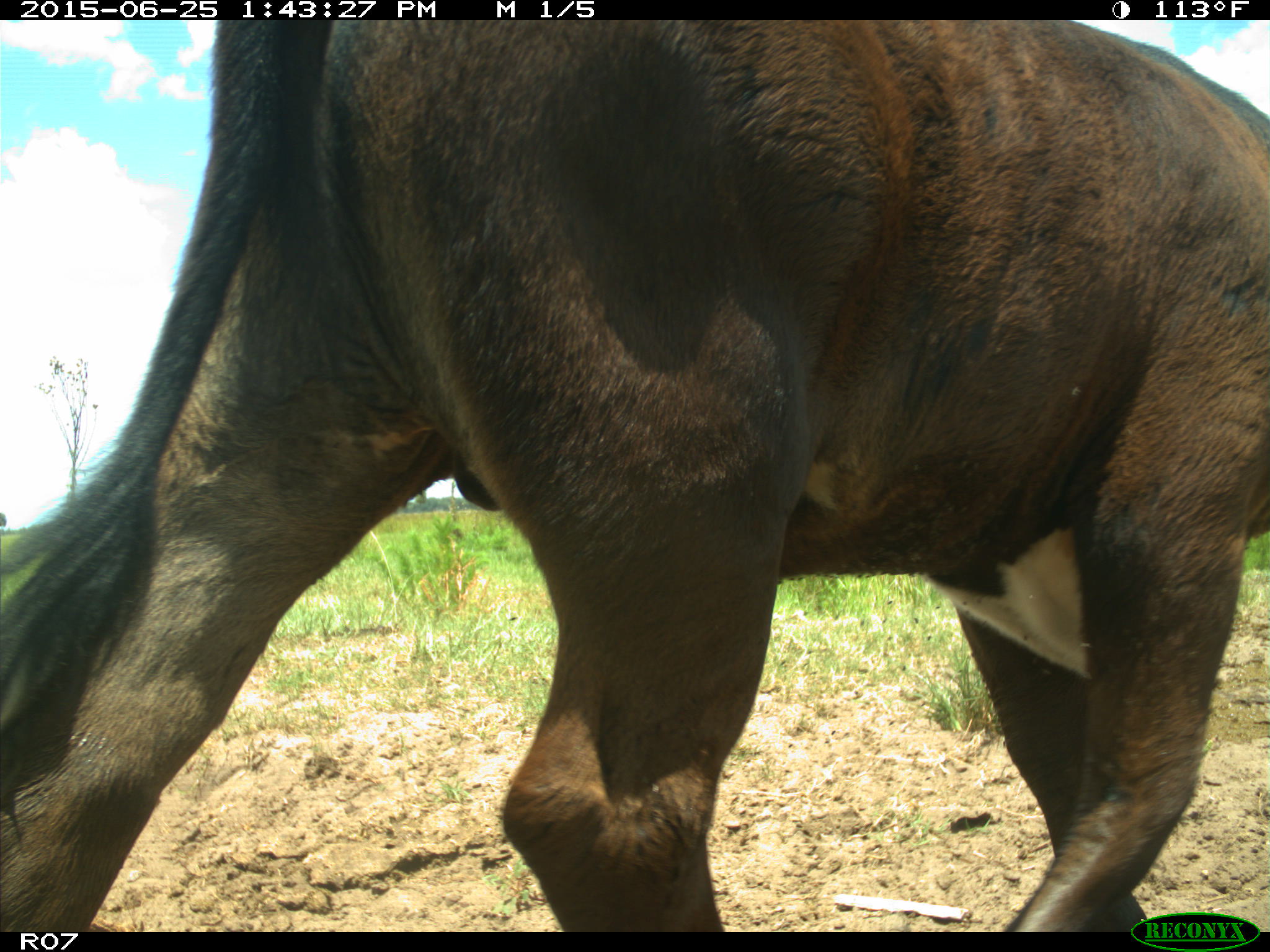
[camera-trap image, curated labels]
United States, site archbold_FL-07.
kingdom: Animalia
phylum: Chordata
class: Mammalia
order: Artiodactyla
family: Bovidae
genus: Bos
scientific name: Bos taurus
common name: domestic cow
Bos taurus (domestic cow).